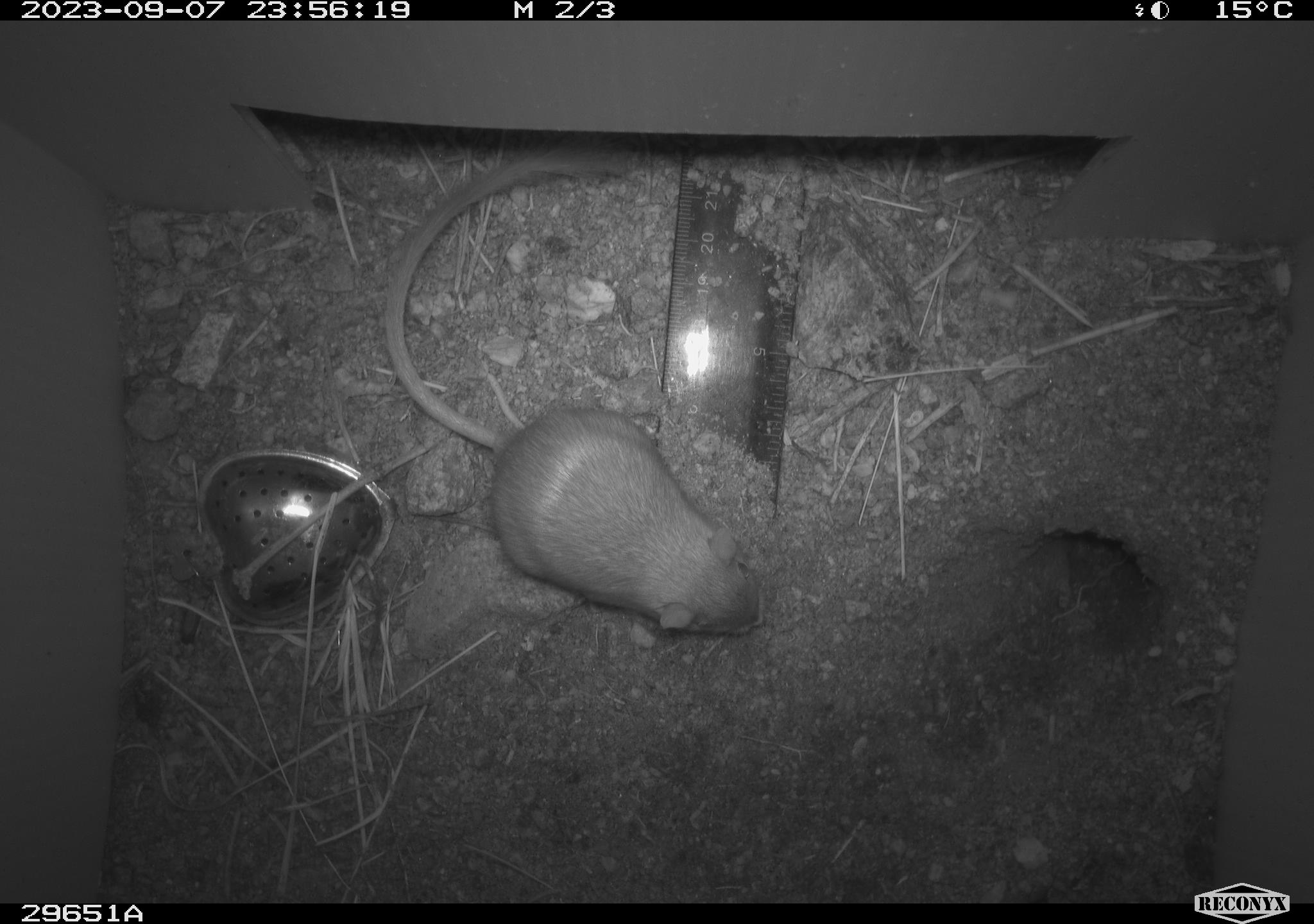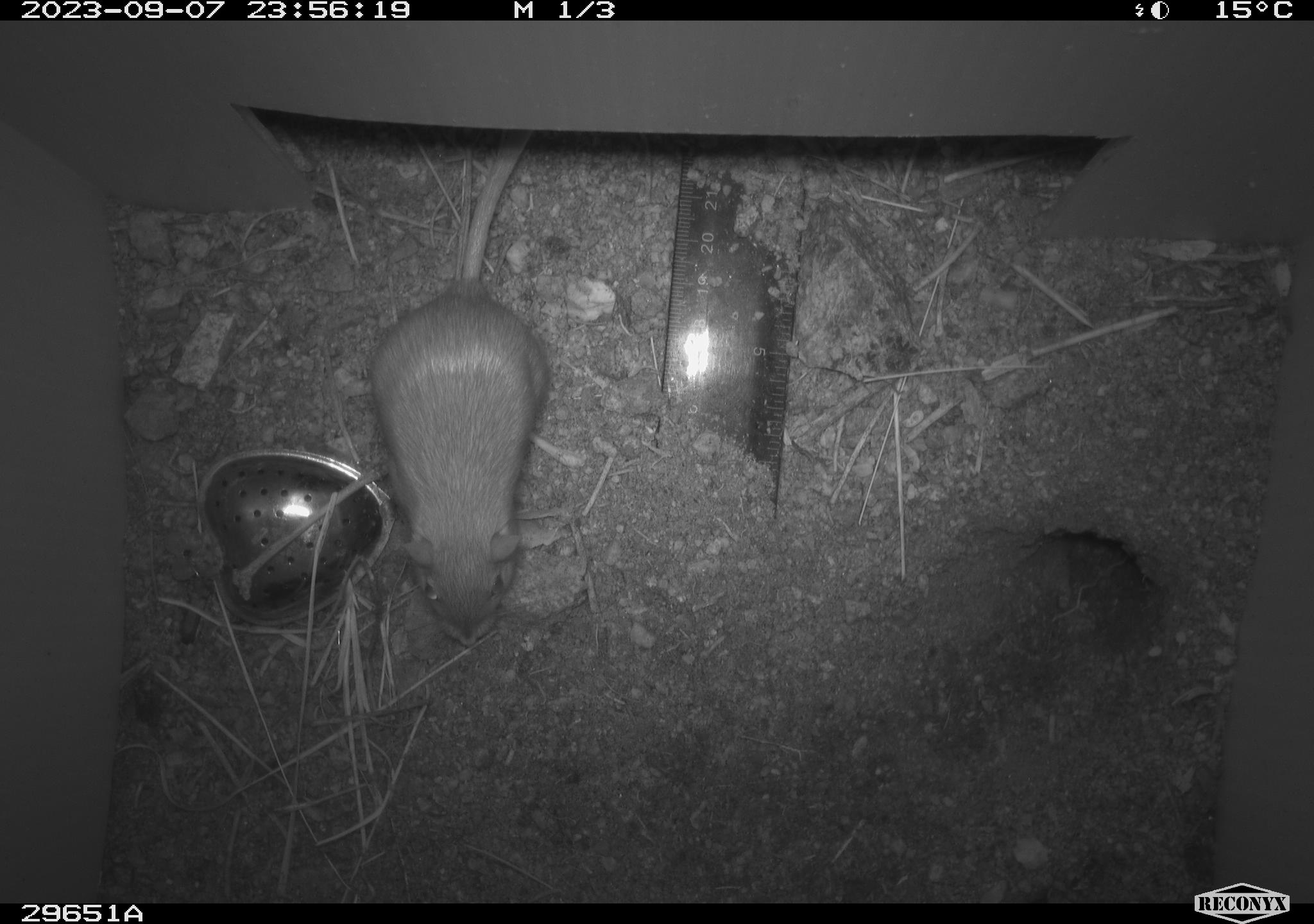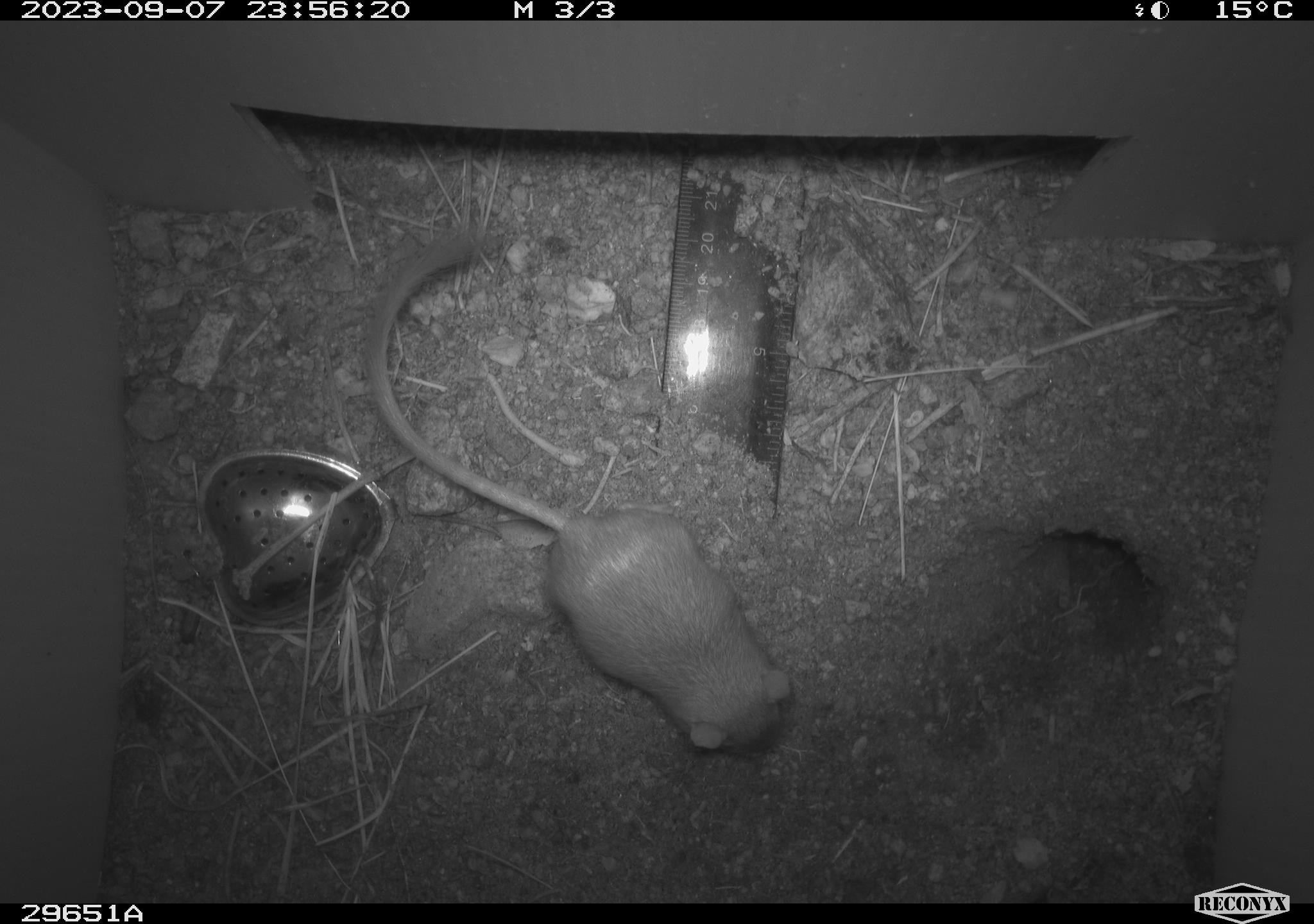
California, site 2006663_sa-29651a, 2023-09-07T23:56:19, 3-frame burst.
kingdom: Animalia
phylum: Chordata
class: Mammalia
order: Rodentia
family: Heteromyidae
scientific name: Heteromyidae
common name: kangaroo rats and pocket mice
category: heteromyidae family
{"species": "heteromyidae family (kangaroo rats and pocket mice) (Heteromyidae)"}